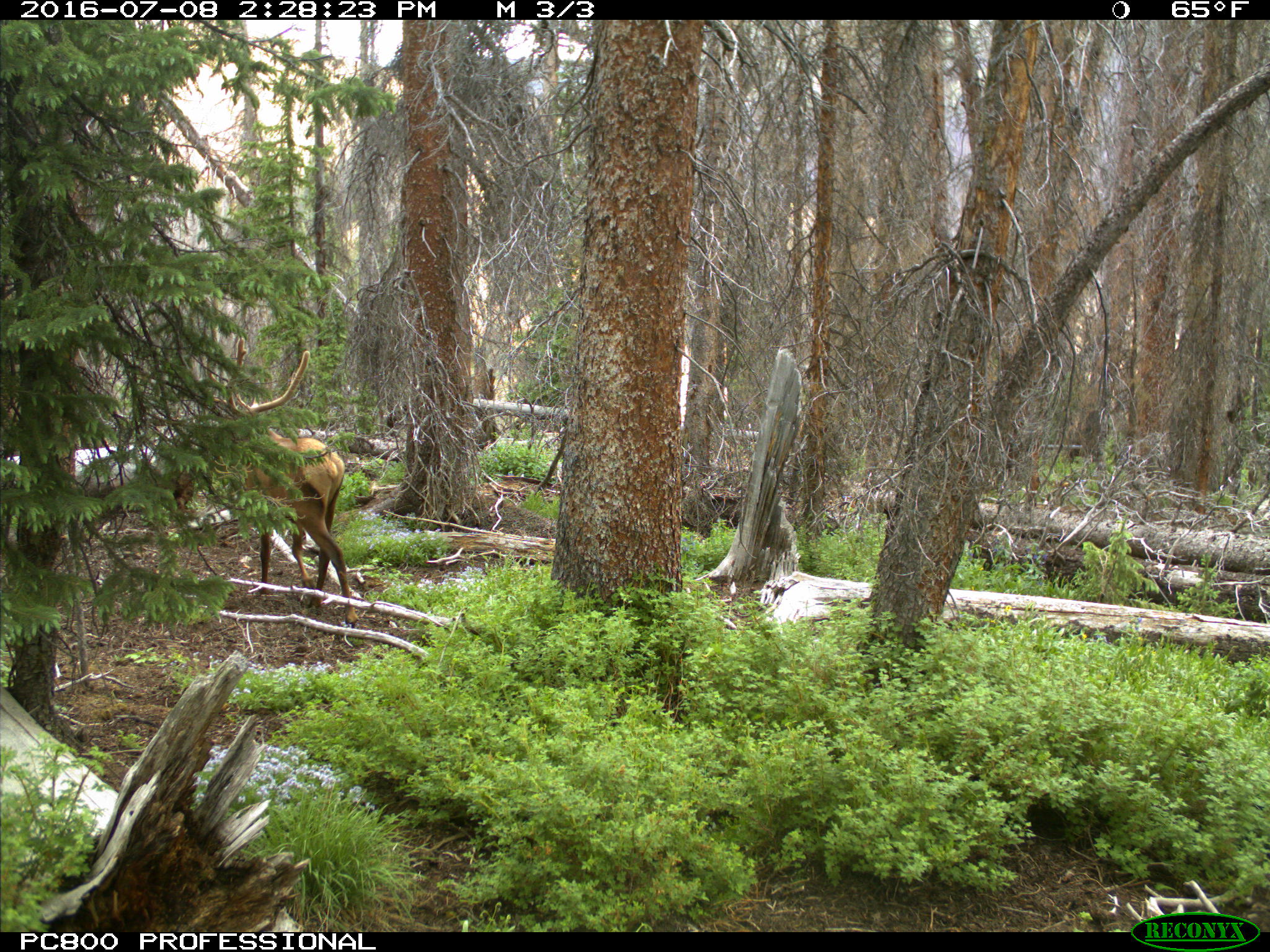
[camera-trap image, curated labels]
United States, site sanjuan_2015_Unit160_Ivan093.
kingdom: Animalia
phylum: Chordata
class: Mammalia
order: Artiodactyla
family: Cervidae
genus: Cervus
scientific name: Cervus elaphus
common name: red deer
Cervus elaphus (red deer).